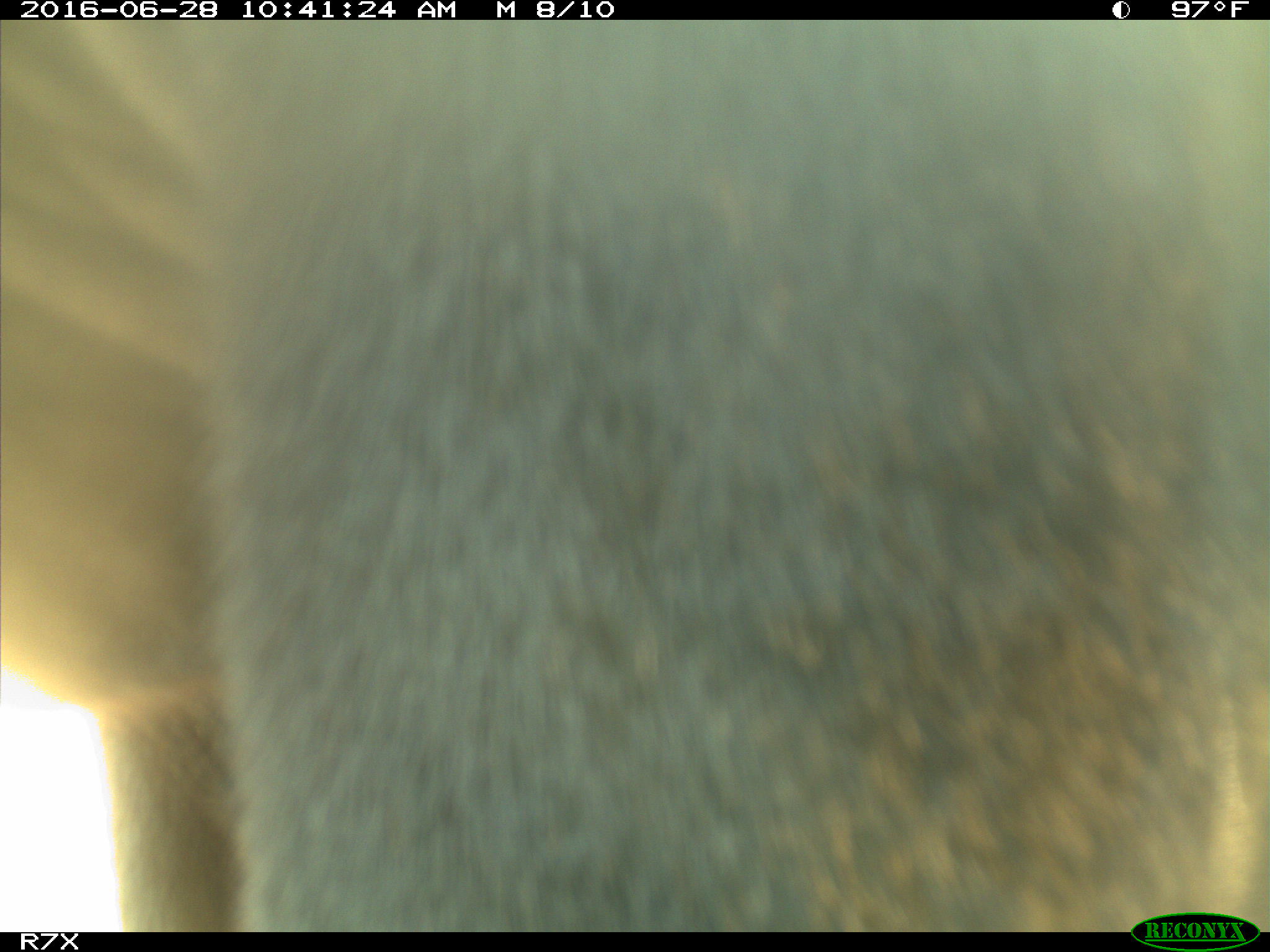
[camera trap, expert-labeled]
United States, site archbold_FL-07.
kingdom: Animalia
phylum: Chordata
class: Mammalia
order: Artiodactyla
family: Bovidae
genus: Bos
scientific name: Bos taurus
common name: domestic cow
Bos taurus (domestic cow).